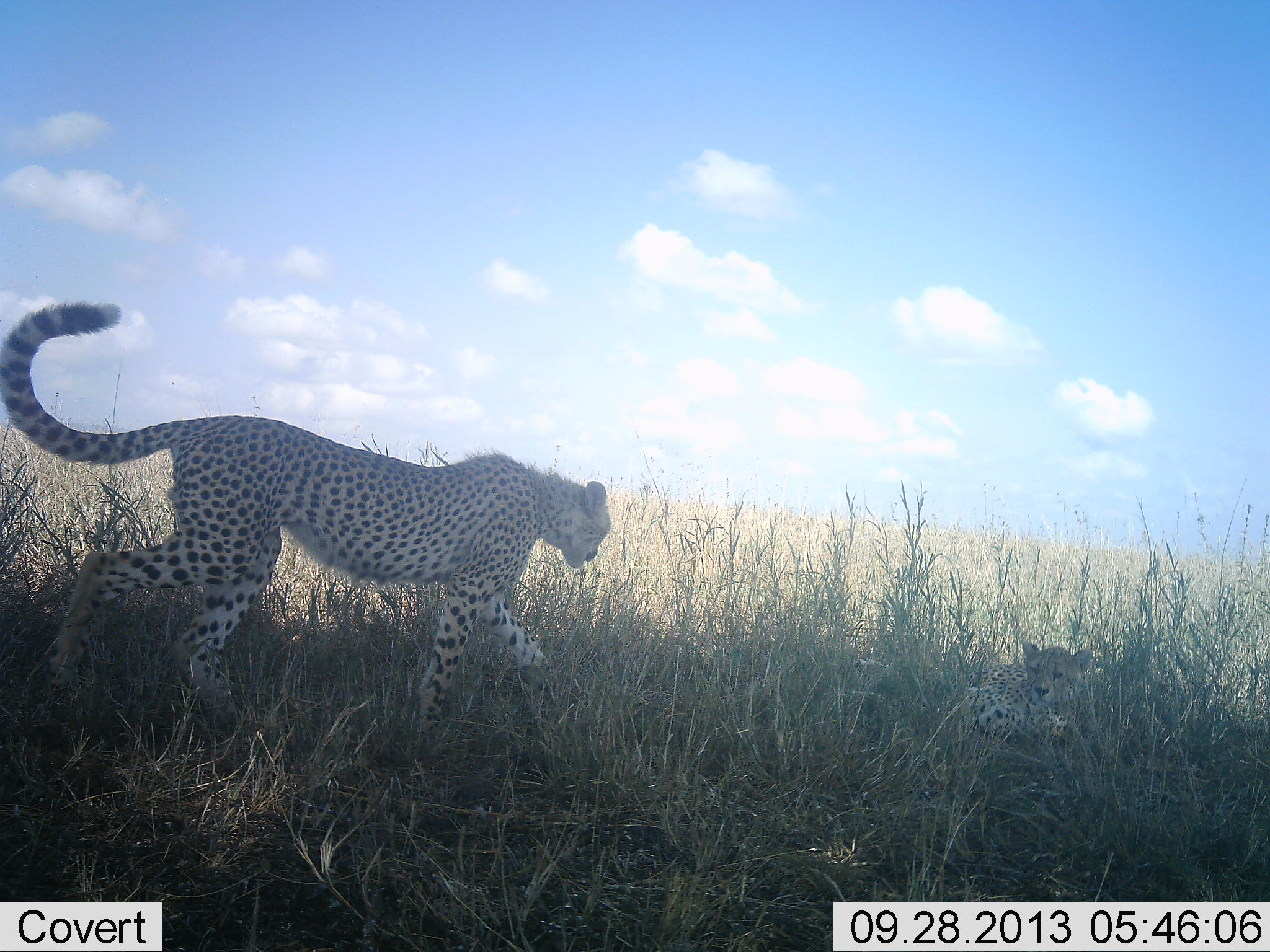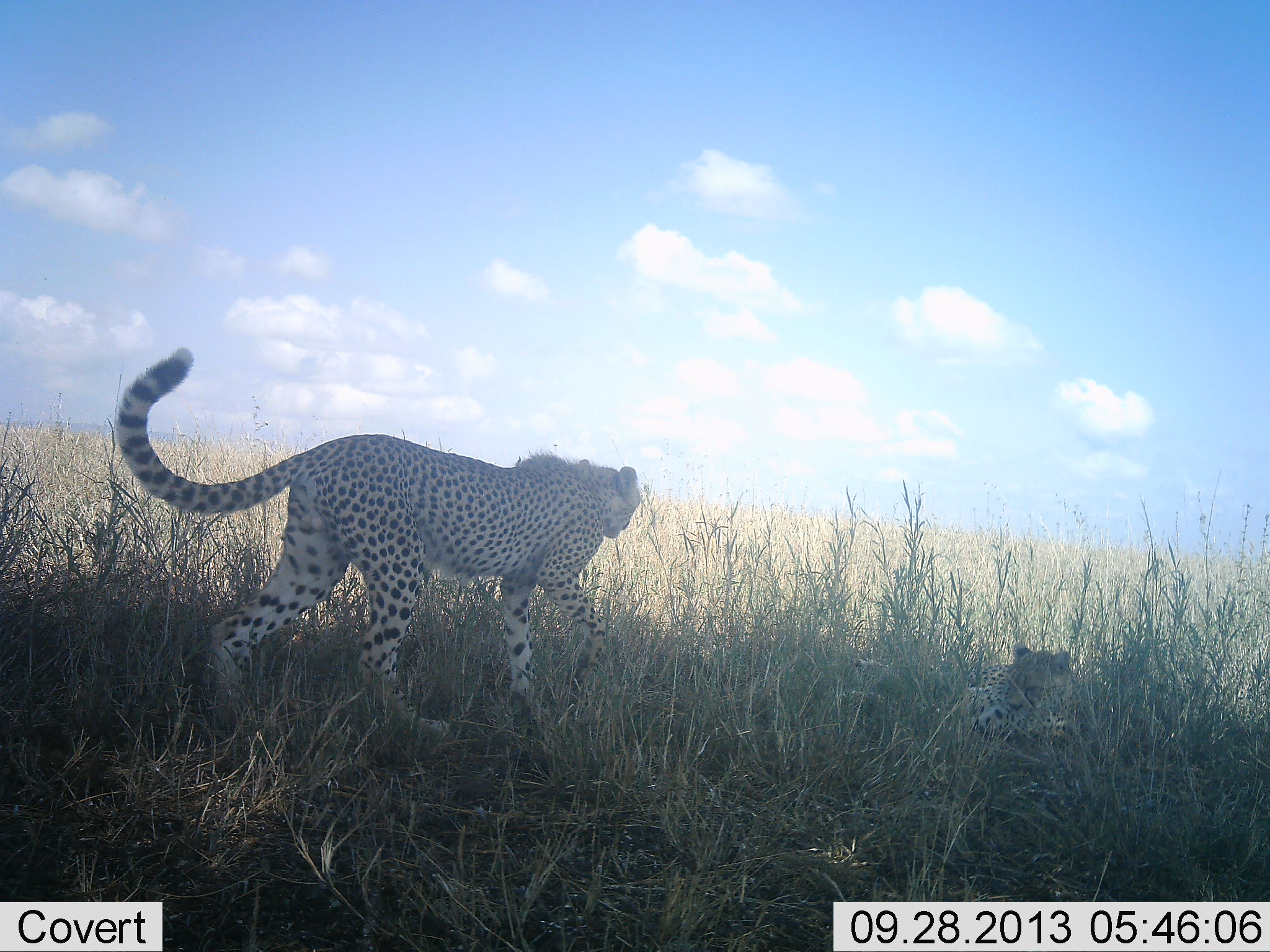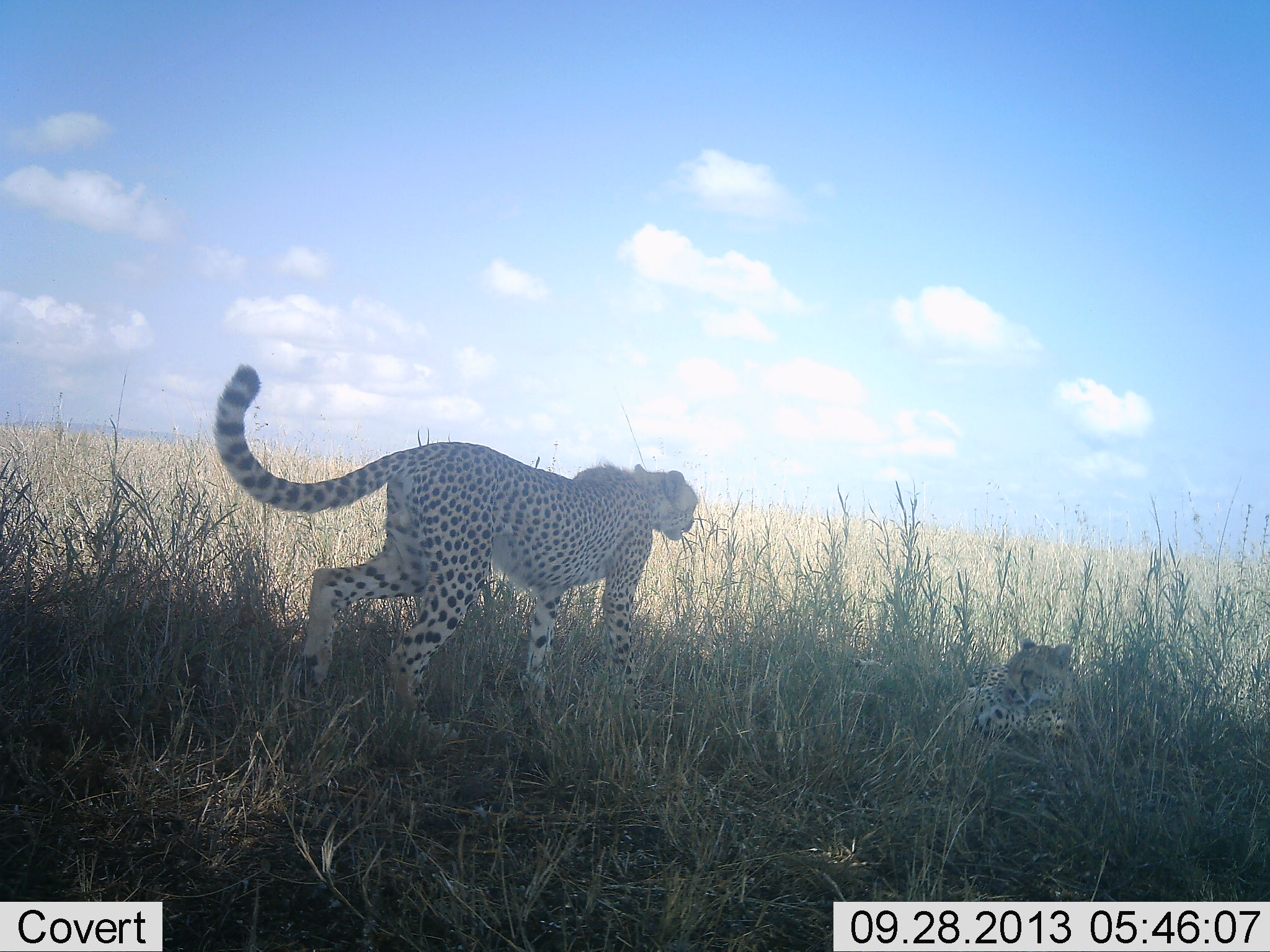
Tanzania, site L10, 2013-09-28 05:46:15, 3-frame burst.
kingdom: Animalia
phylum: Chordata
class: Mammalia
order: Carnivora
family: Felidae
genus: Acinonyx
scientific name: Acinonyx jubatus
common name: cheetah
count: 2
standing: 26%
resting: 96%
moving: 74%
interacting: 4%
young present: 26%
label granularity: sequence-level